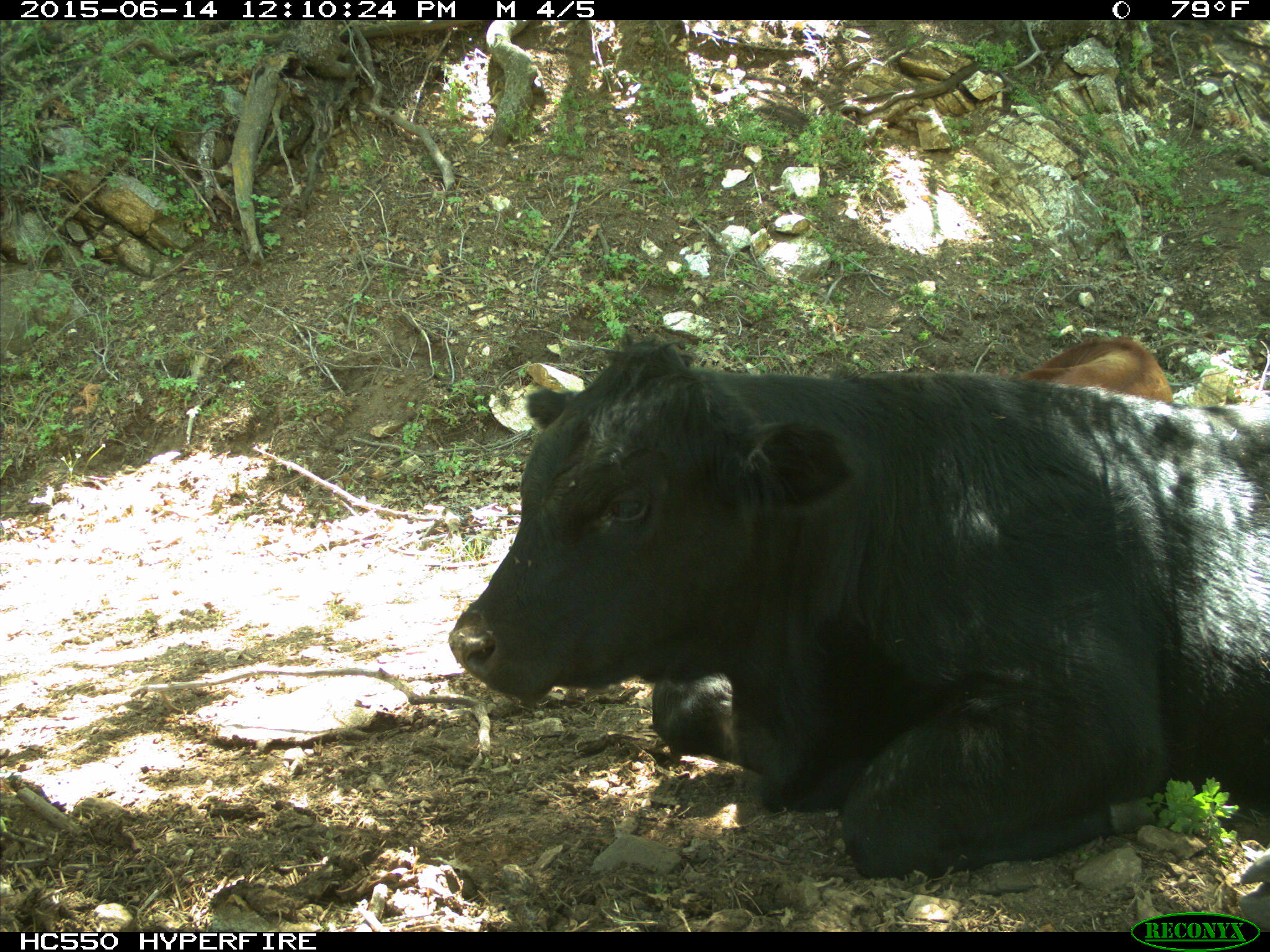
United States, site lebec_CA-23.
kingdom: Animalia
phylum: Chordata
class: Mammalia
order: Artiodactyla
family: Bovidae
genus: Bos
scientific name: Bos taurus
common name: domestic cow